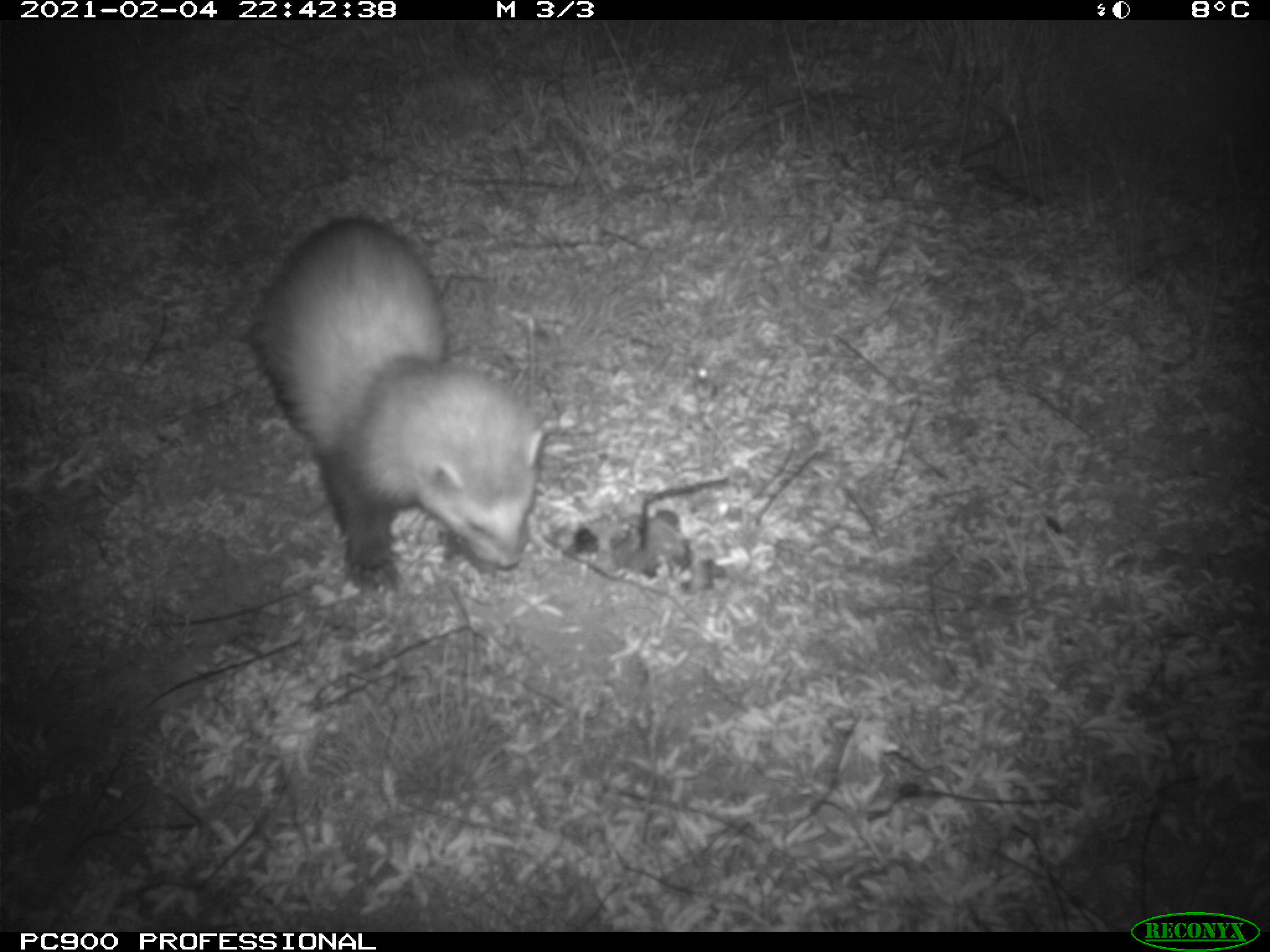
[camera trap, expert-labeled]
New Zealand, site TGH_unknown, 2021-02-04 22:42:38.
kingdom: Animalia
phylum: Chordata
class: Mammalia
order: Carnivora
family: Mustelidae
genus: Mustela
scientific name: Mustela furo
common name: ferret